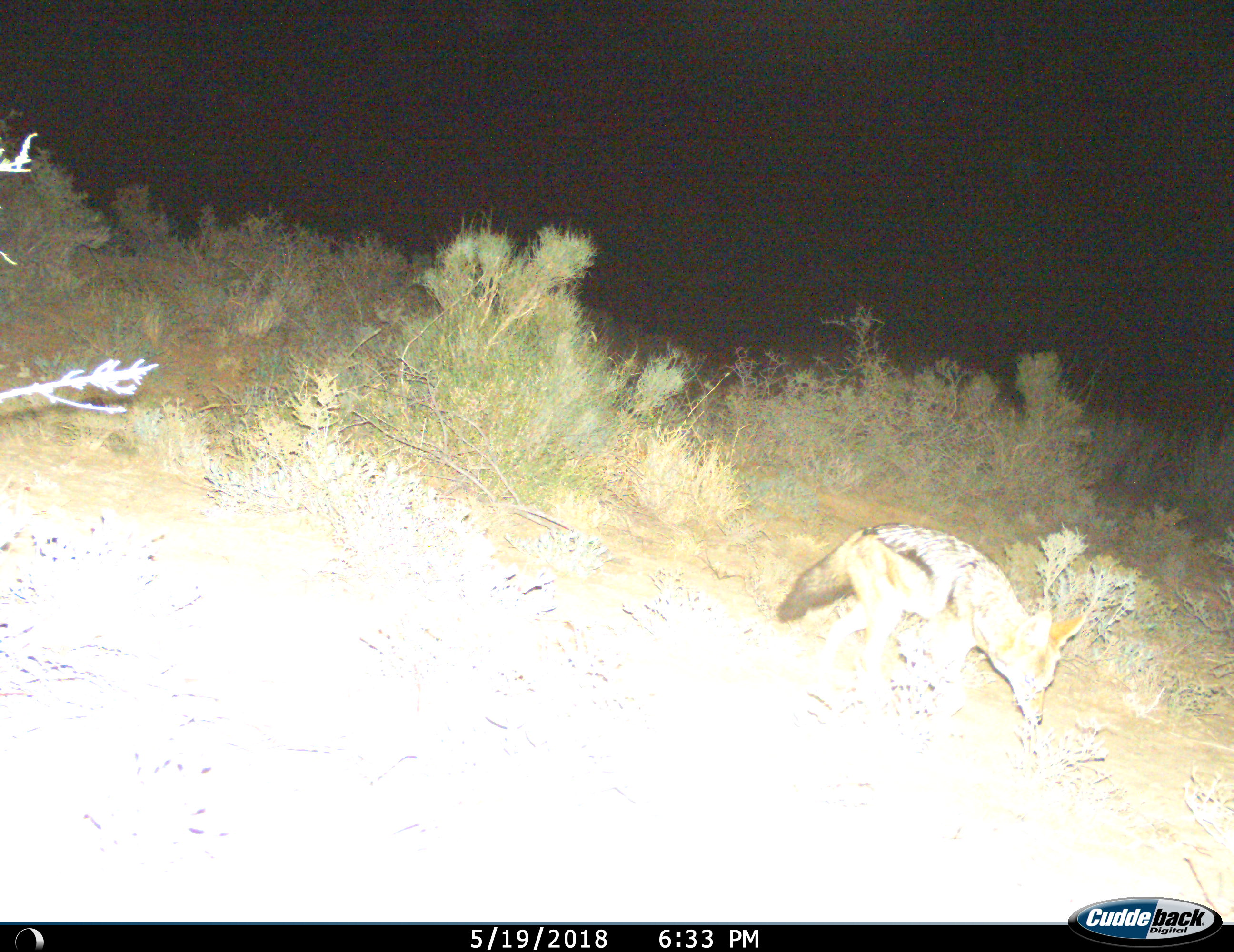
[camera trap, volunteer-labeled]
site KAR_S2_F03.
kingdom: Animalia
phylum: Chordata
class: Mammalia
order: Carnivora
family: Canidae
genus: Lupulella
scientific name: Lupulella mesomelas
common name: black-backed jackal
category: jackalblackbacked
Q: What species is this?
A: Jackalblackbacked (black-backed jackal) (Lupulella mesomelas).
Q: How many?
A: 1.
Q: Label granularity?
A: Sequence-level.